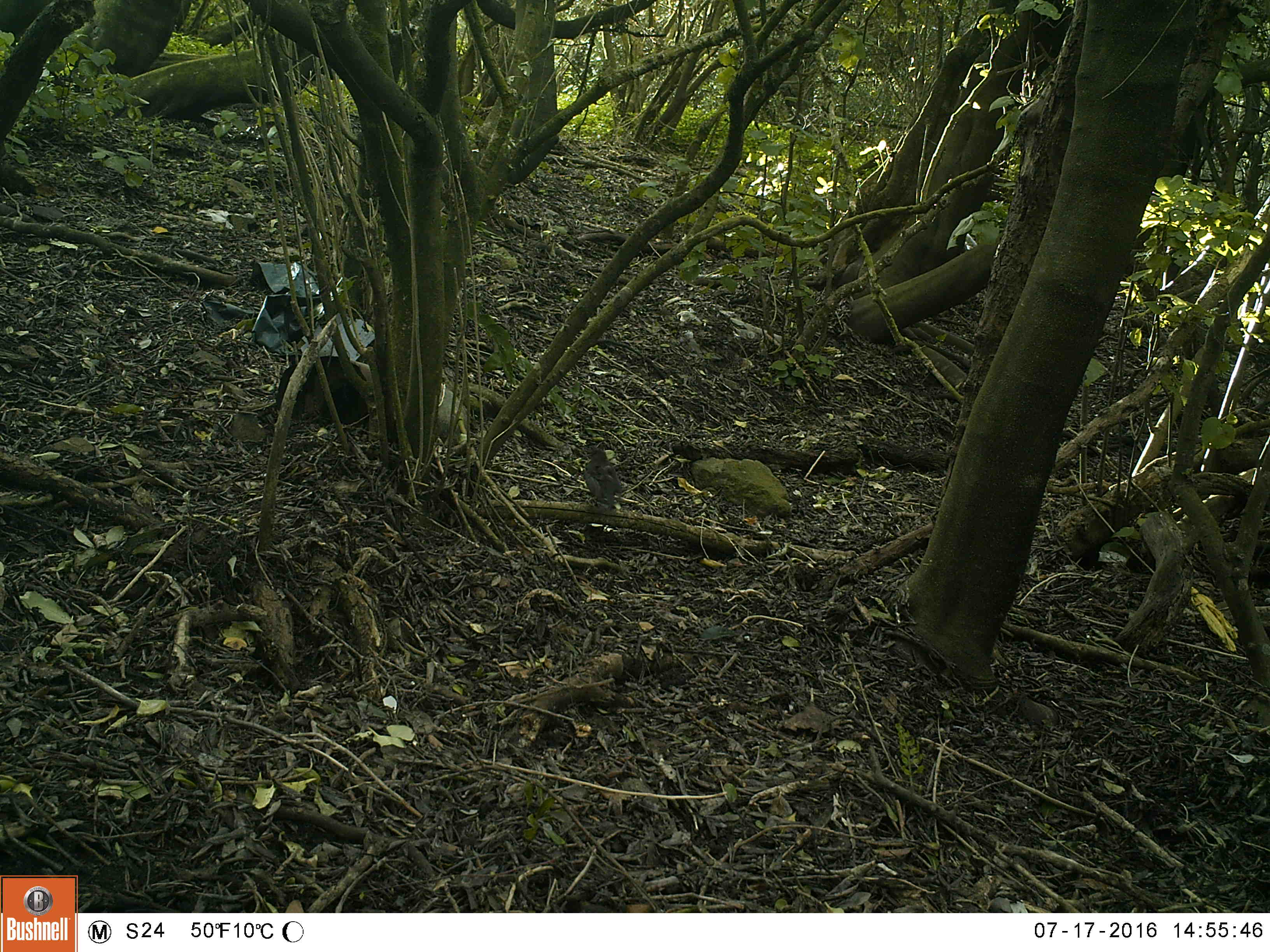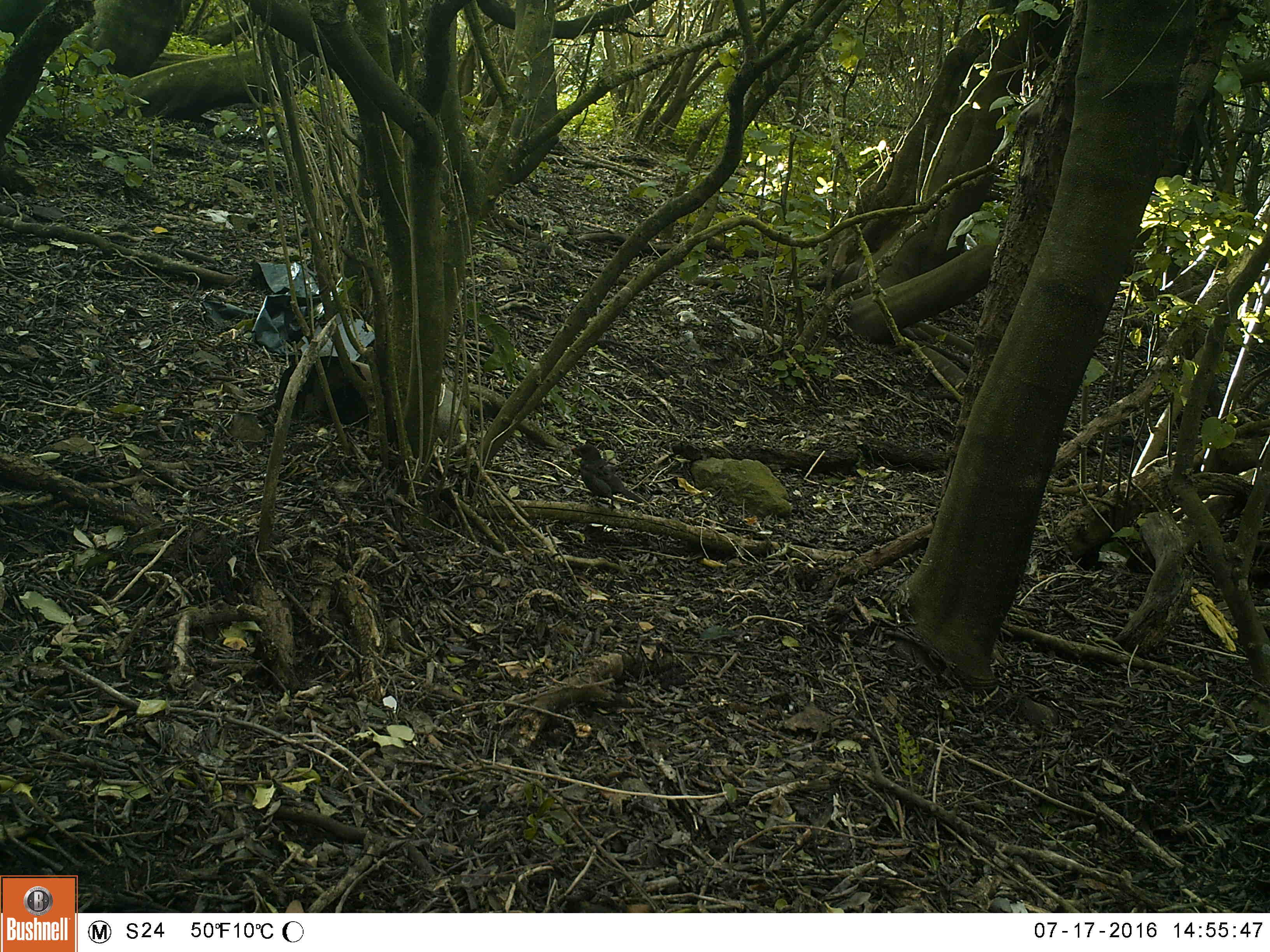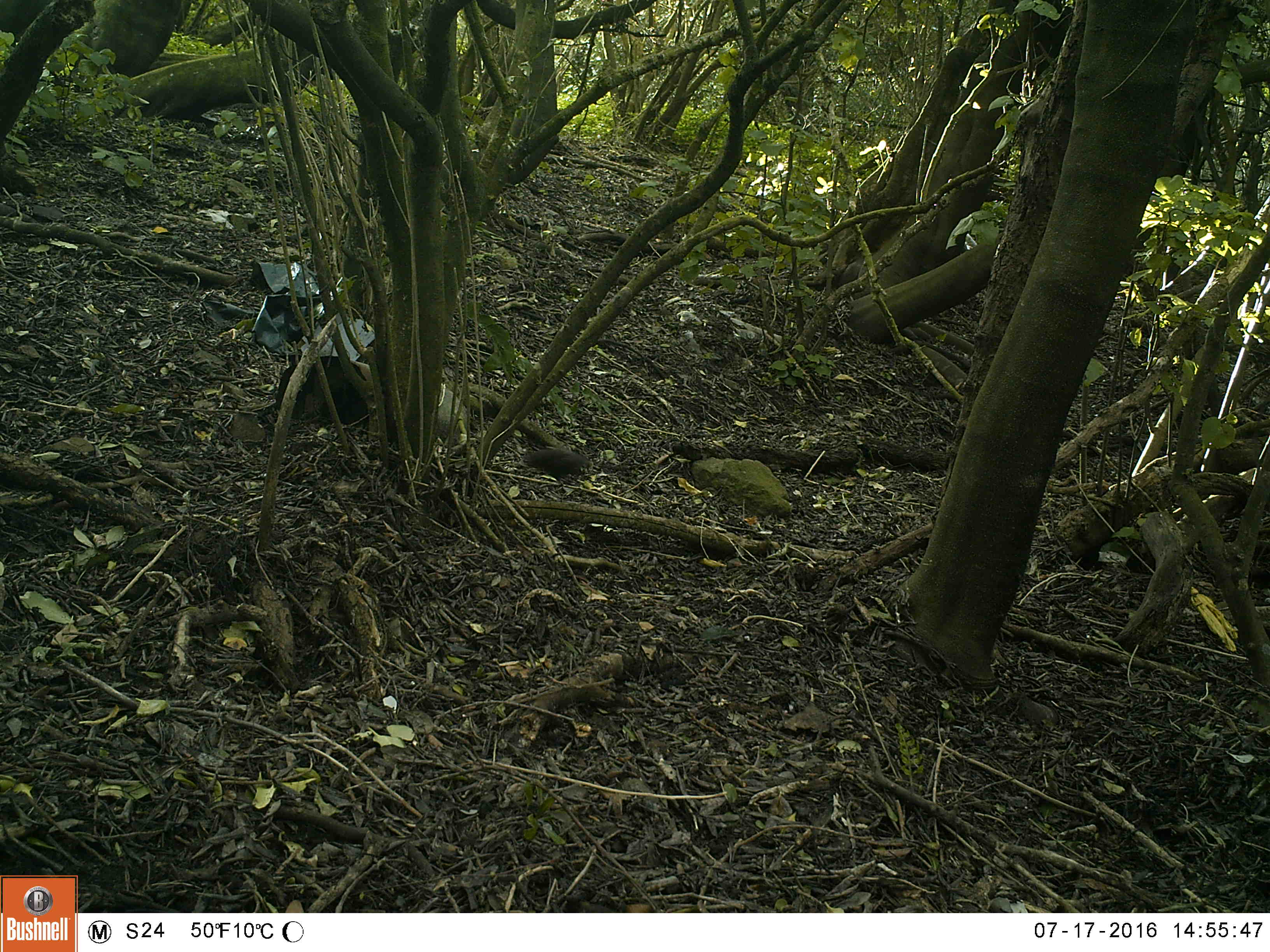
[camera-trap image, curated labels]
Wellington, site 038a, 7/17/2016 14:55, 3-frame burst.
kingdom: Animalia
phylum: Chordata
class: Aves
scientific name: Aves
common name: bird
Bird (Aves).